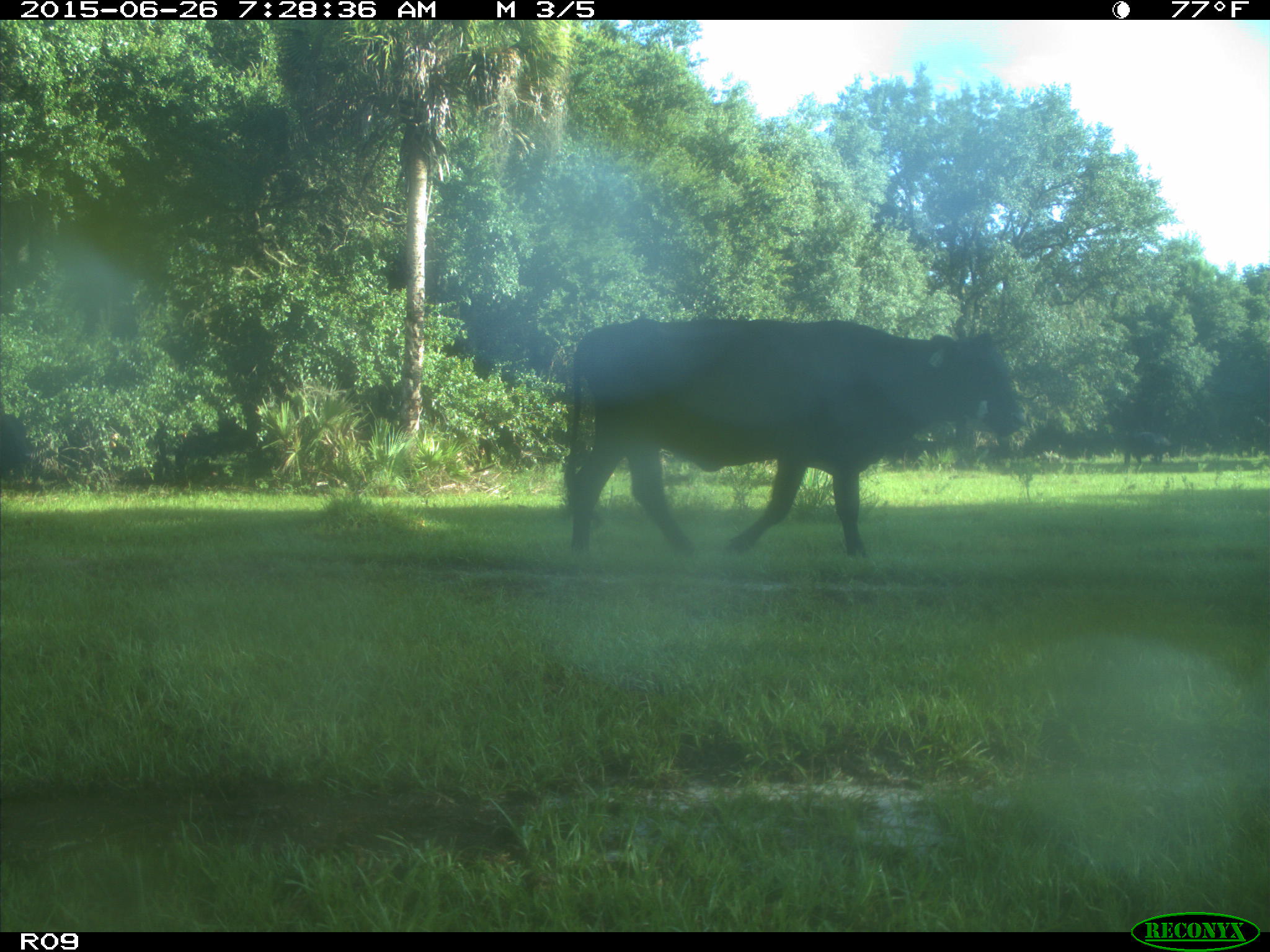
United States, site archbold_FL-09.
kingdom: Animalia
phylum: Chordata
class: Mammalia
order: Artiodactyla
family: Bovidae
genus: Bos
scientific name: Bos taurus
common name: domestic cow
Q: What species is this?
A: Bos taurus (domestic cow).